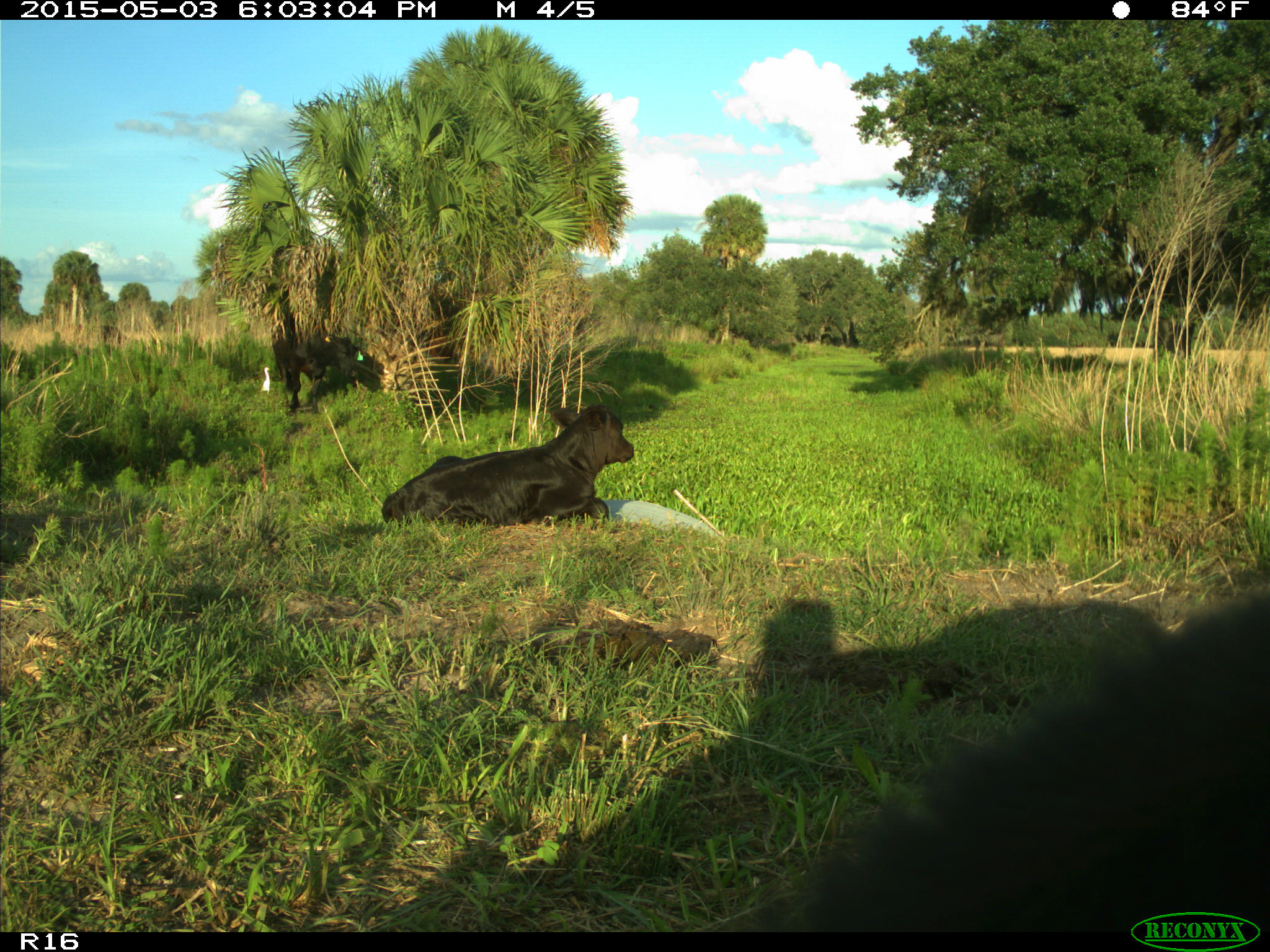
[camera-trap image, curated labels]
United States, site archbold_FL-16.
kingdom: Animalia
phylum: Chordata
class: Mammalia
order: Artiodactyla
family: Bovidae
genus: Bos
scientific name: Bos taurus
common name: domestic cow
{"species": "Bos taurus (domestic cow)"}